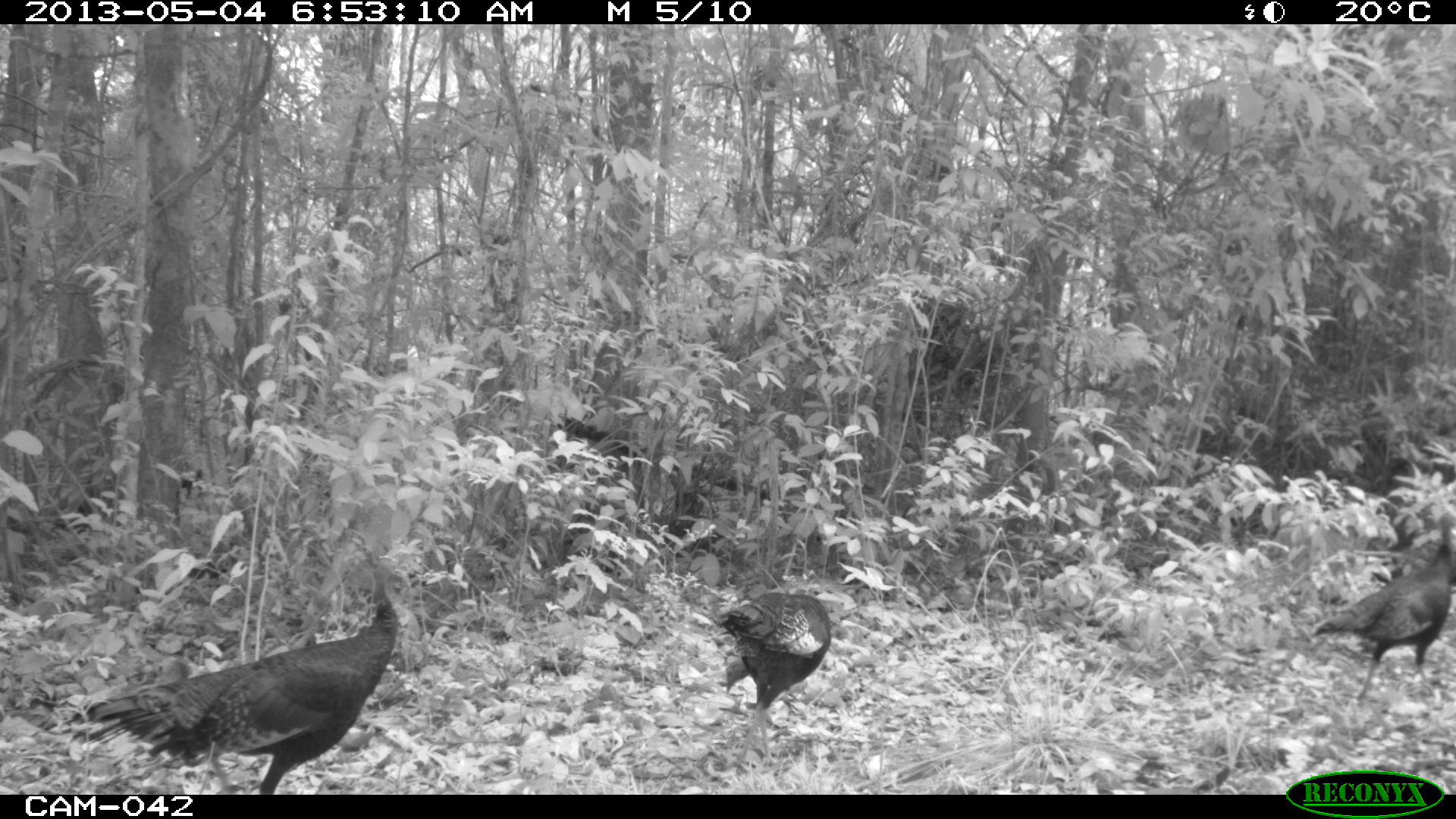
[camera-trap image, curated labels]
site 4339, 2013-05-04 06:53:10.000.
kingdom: Animalia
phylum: Chordata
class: Aves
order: Galliformes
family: Phasianidae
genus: Meleagris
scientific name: Meleagris ocellata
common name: ocellated turkey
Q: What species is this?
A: Meleagris ocellata (ocellated turkey).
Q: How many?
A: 4.